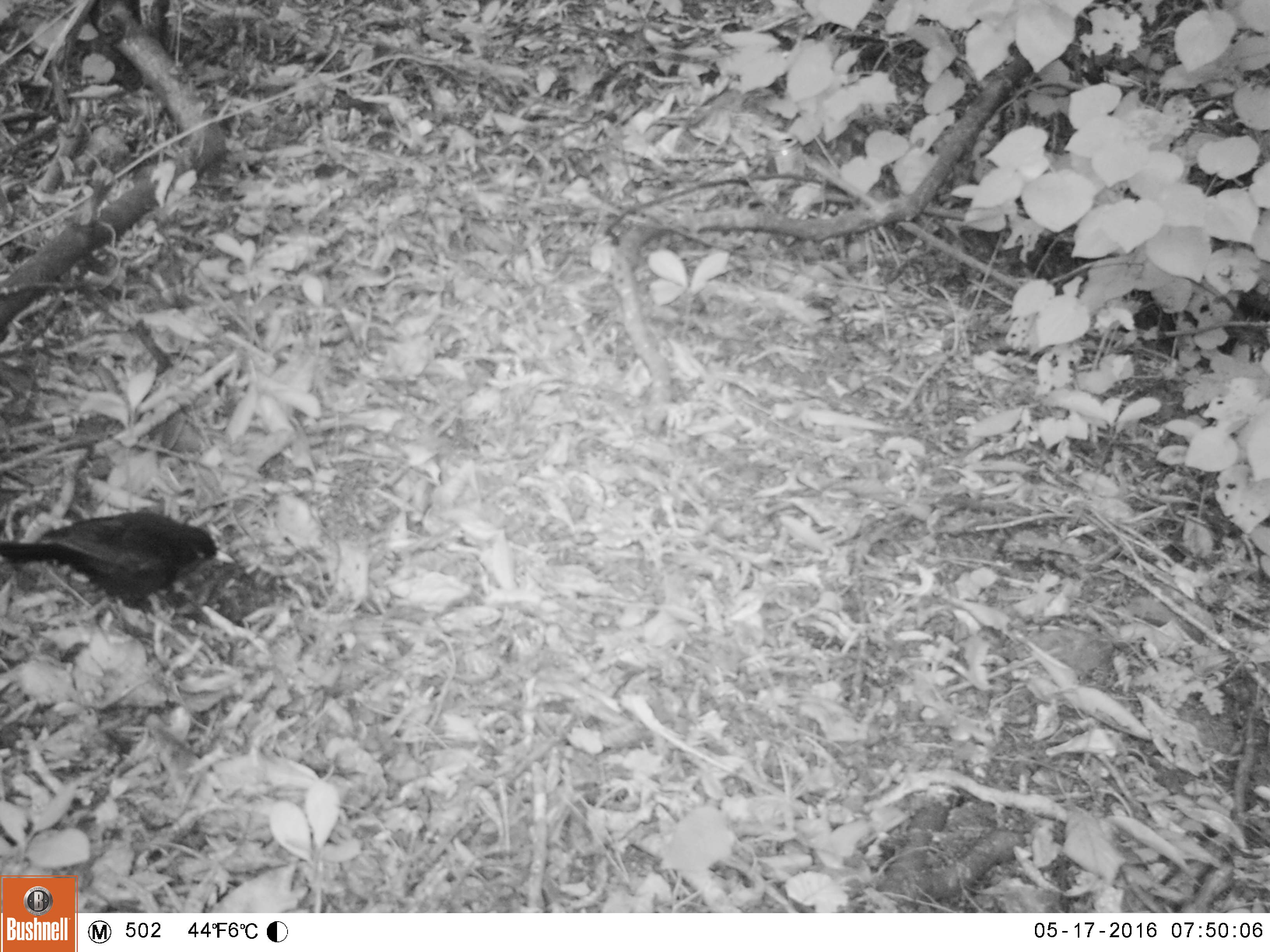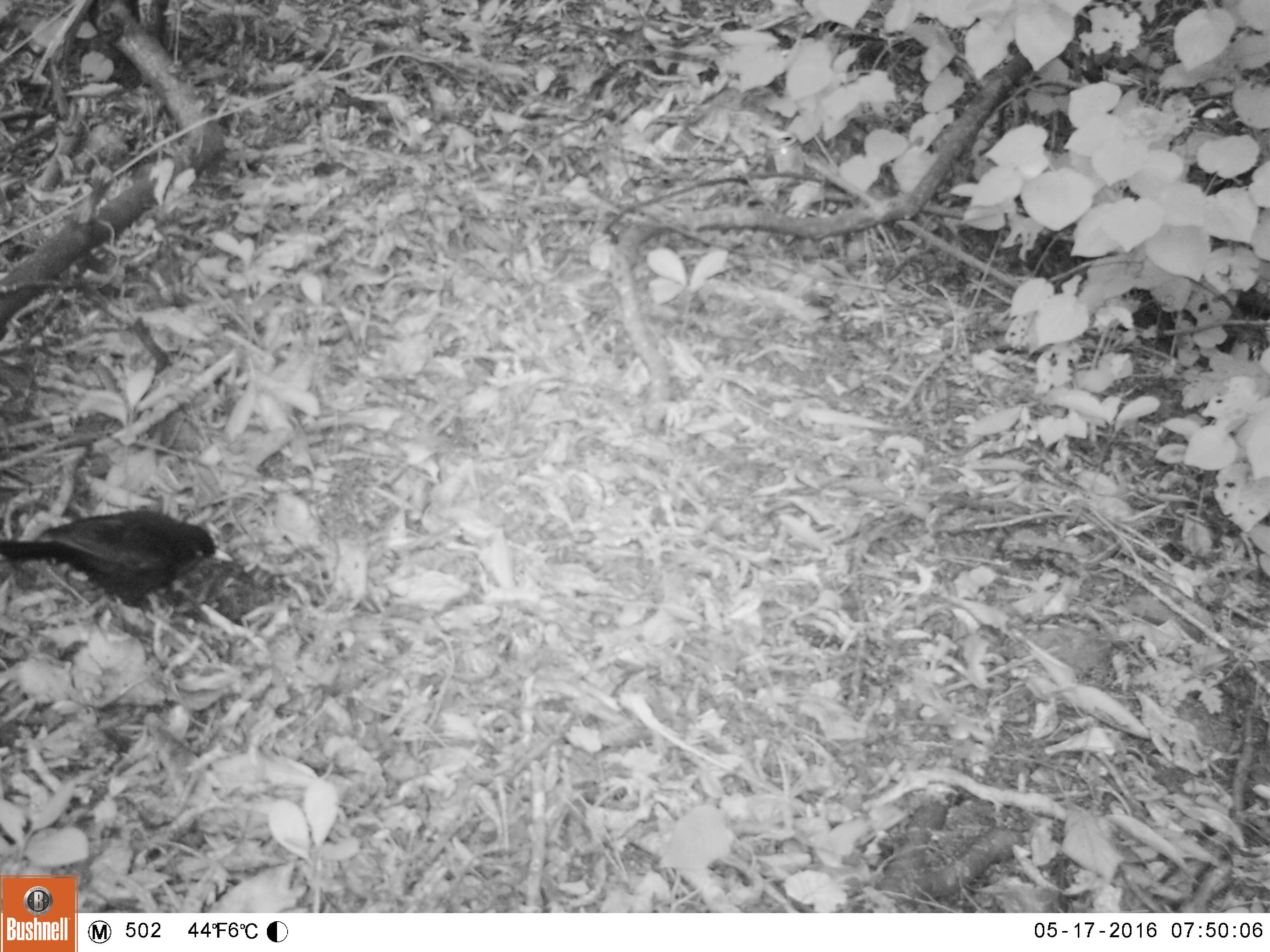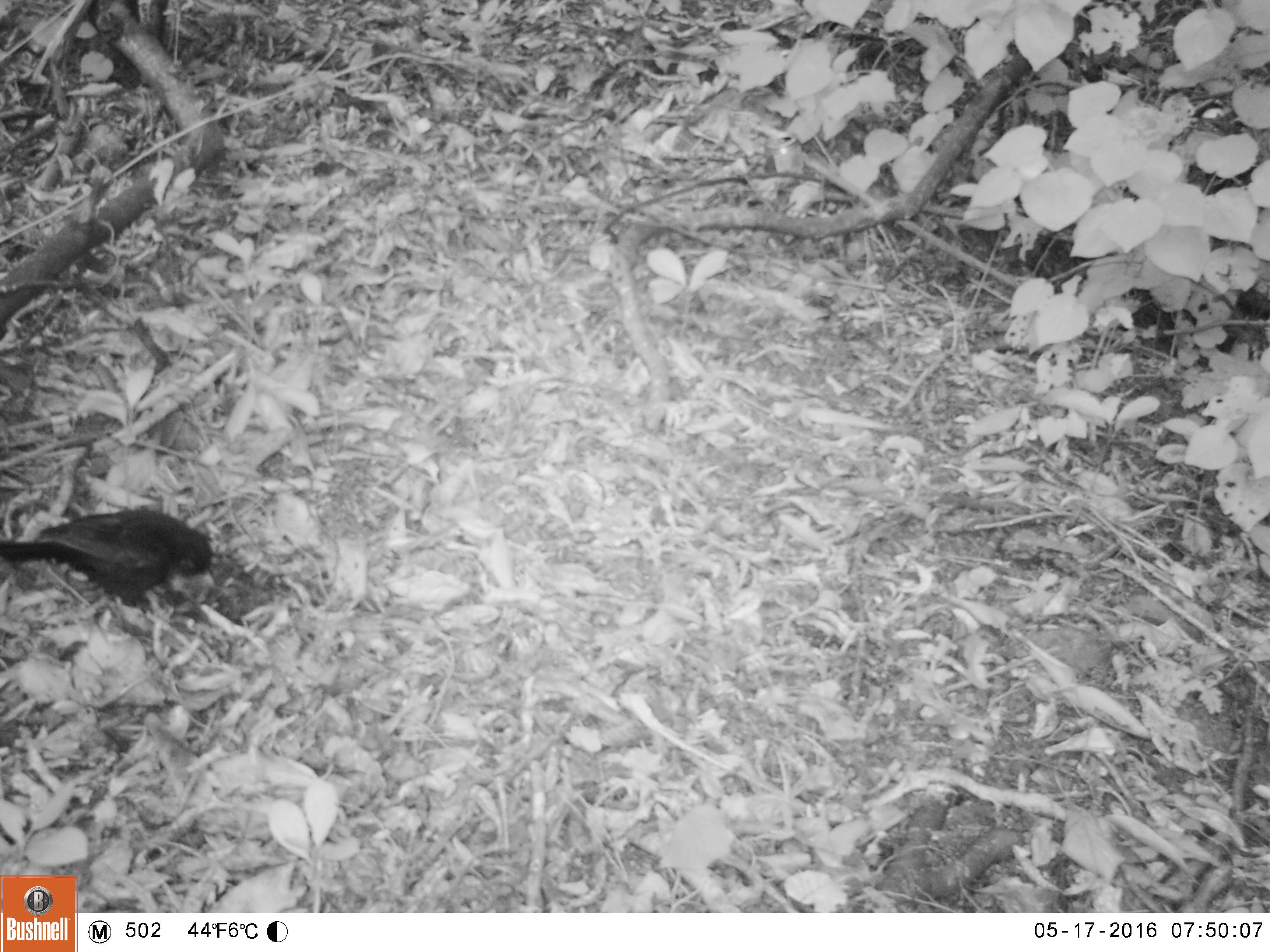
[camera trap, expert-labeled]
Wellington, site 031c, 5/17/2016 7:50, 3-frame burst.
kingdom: Animalia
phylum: Chordata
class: Aves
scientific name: Aves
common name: bird